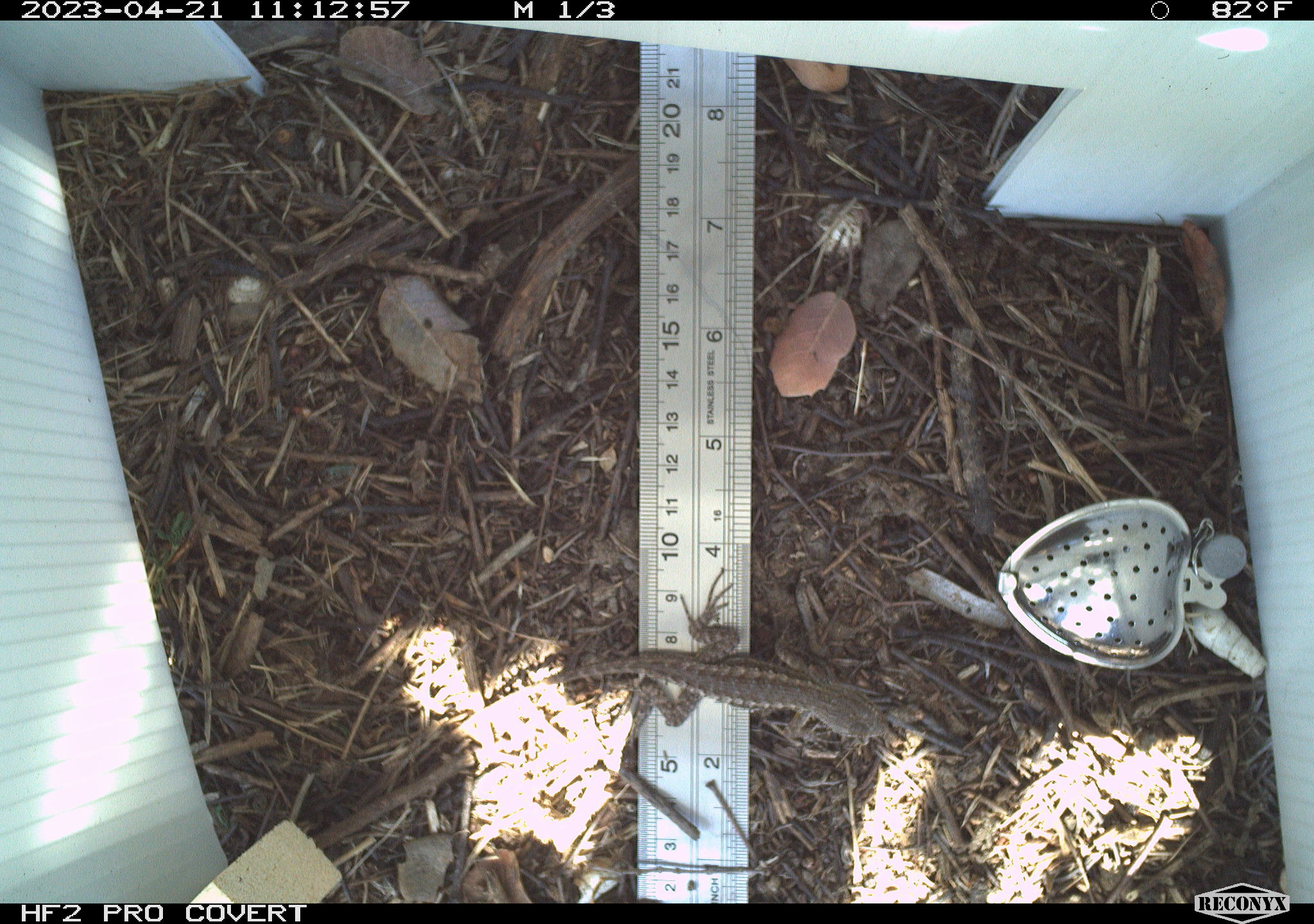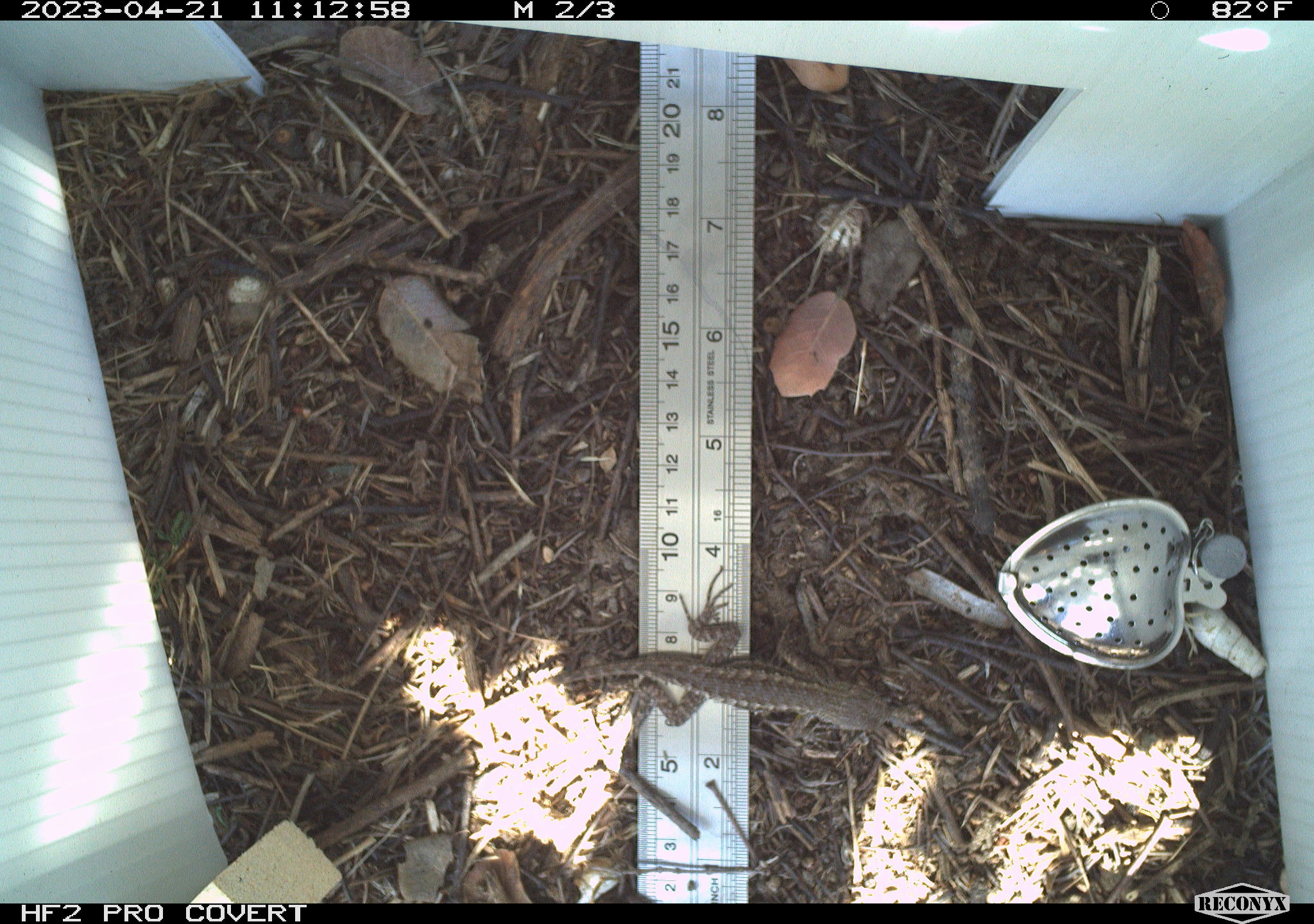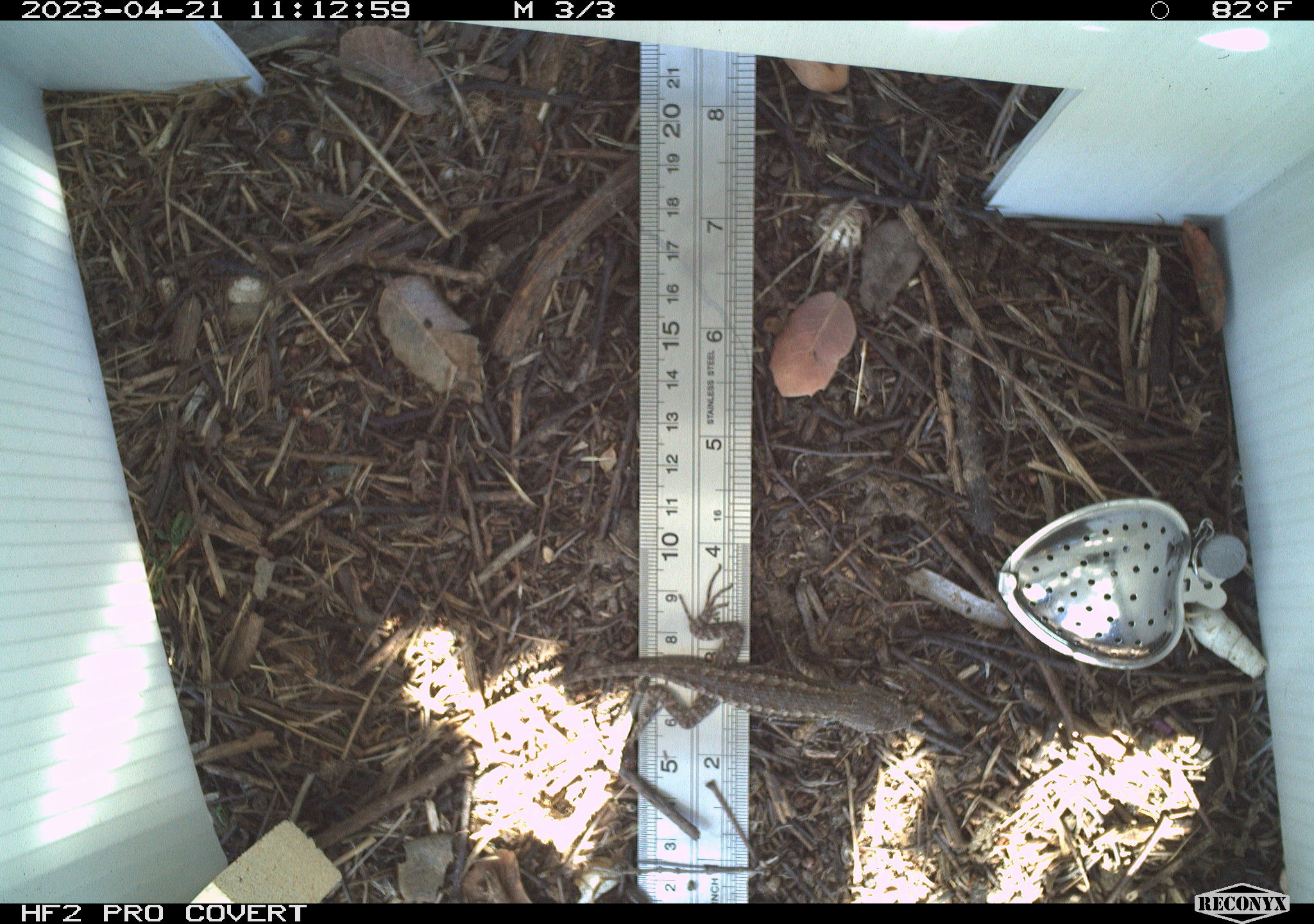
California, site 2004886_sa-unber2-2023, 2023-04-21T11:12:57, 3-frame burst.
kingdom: Animalia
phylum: Chordata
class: Reptilia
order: Squamata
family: Phrynosomatidae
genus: Sceloporus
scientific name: Sceloporus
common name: spiny lizards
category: sceloporus species